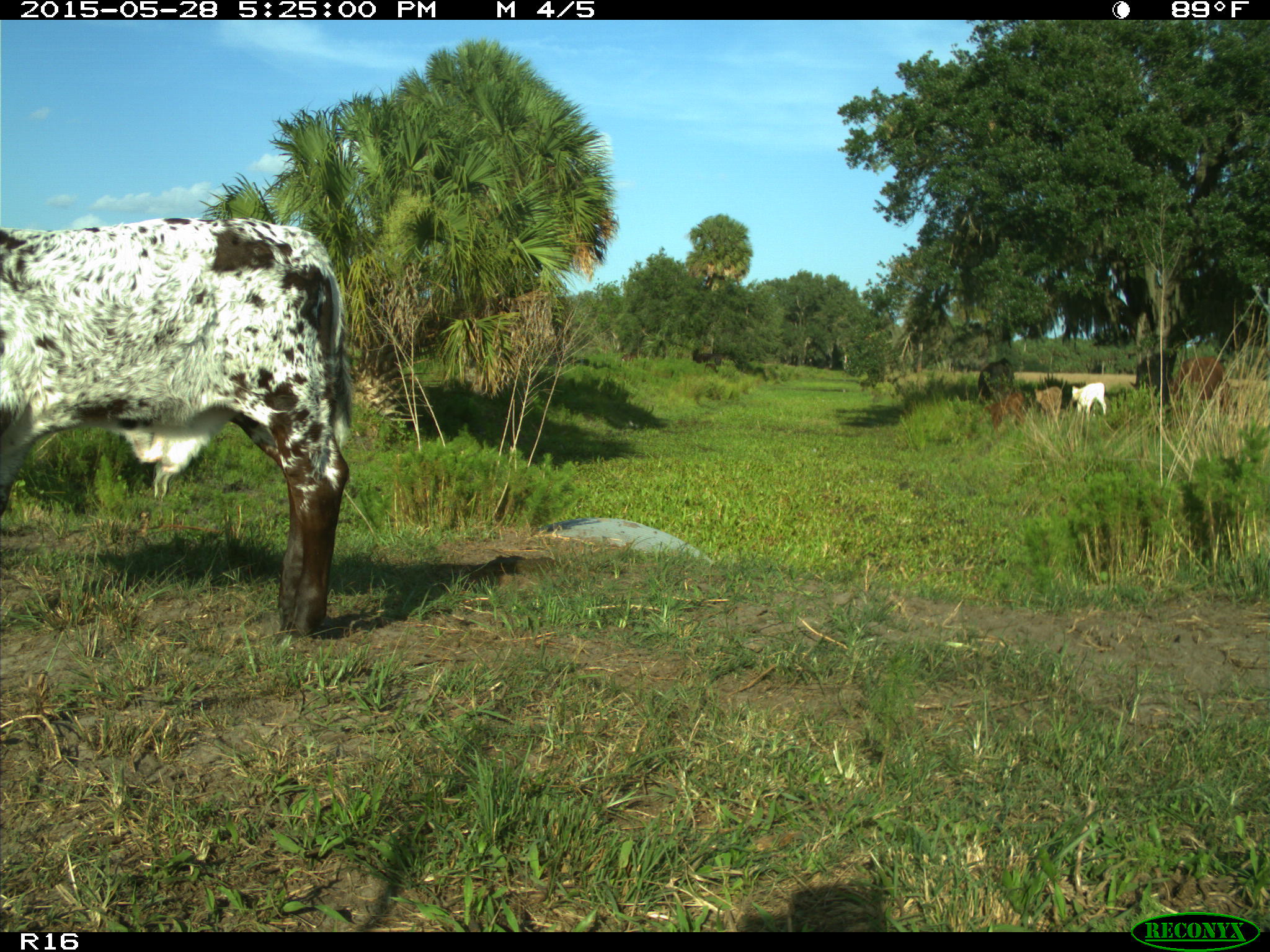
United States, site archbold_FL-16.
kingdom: Animalia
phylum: Chordata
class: Mammalia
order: Artiodactyla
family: Bovidae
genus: Bos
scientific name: Bos taurus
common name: domestic cow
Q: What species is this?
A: Bos taurus (domestic cow).